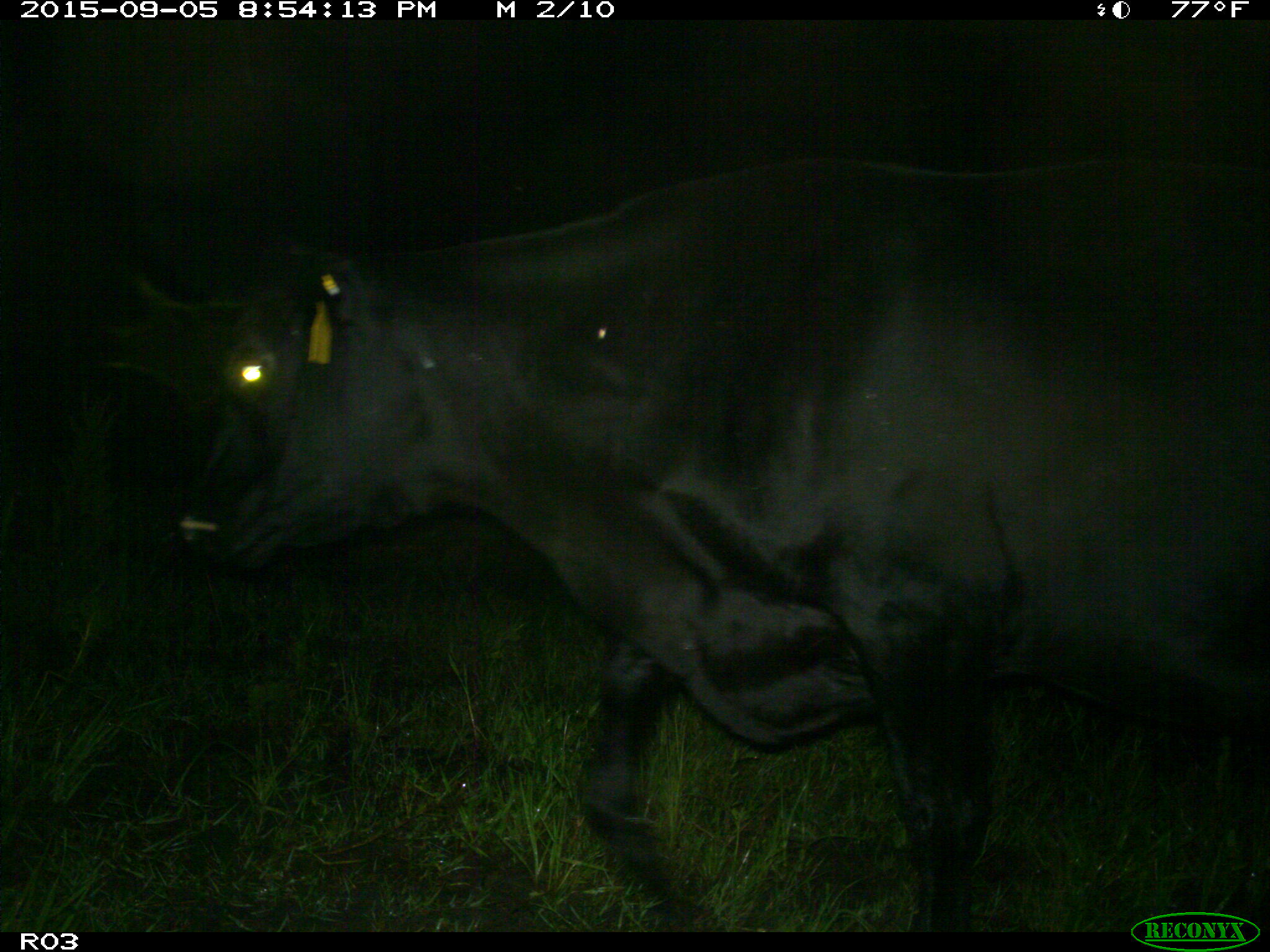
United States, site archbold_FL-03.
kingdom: Animalia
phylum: Chordata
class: Mammalia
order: Artiodactyla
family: Bovidae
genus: Bos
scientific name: Bos taurus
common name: domestic cow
Bos taurus (domestic cow).